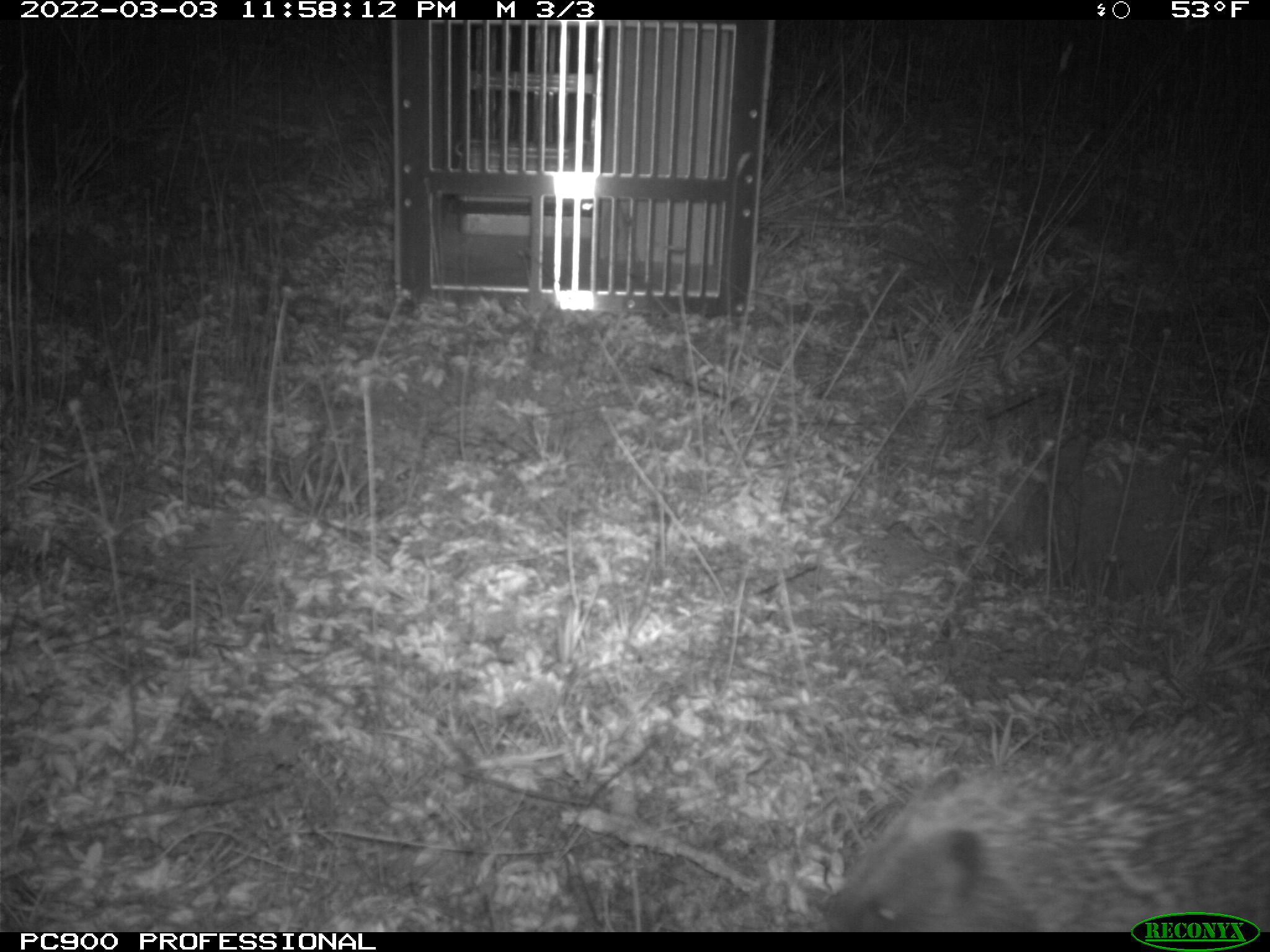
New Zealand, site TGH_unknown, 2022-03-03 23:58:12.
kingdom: Animalia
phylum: Chordata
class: Mammalia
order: Eulipotyphla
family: Erinaceidae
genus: Erinaceus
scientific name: Erinaceus europaeus europaeus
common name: european hedgehog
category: hedgehog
Hedgehog (european hedgehog) (Erinaceus europaeus europaeus).